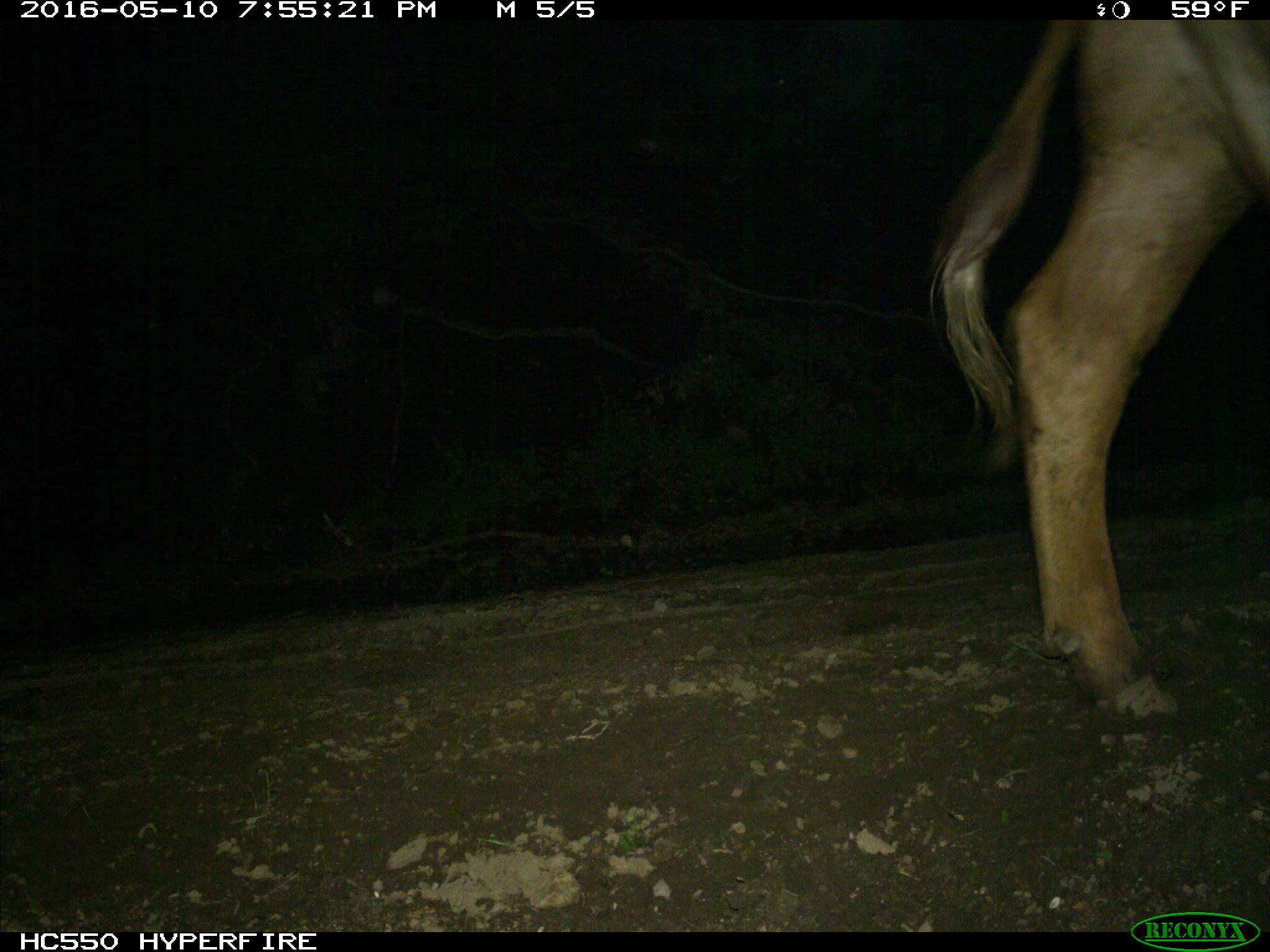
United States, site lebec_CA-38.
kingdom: Animalia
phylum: Chordata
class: Mammalia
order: Artiodactyla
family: Bovidae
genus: Bos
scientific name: Bos taurus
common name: domestic cow